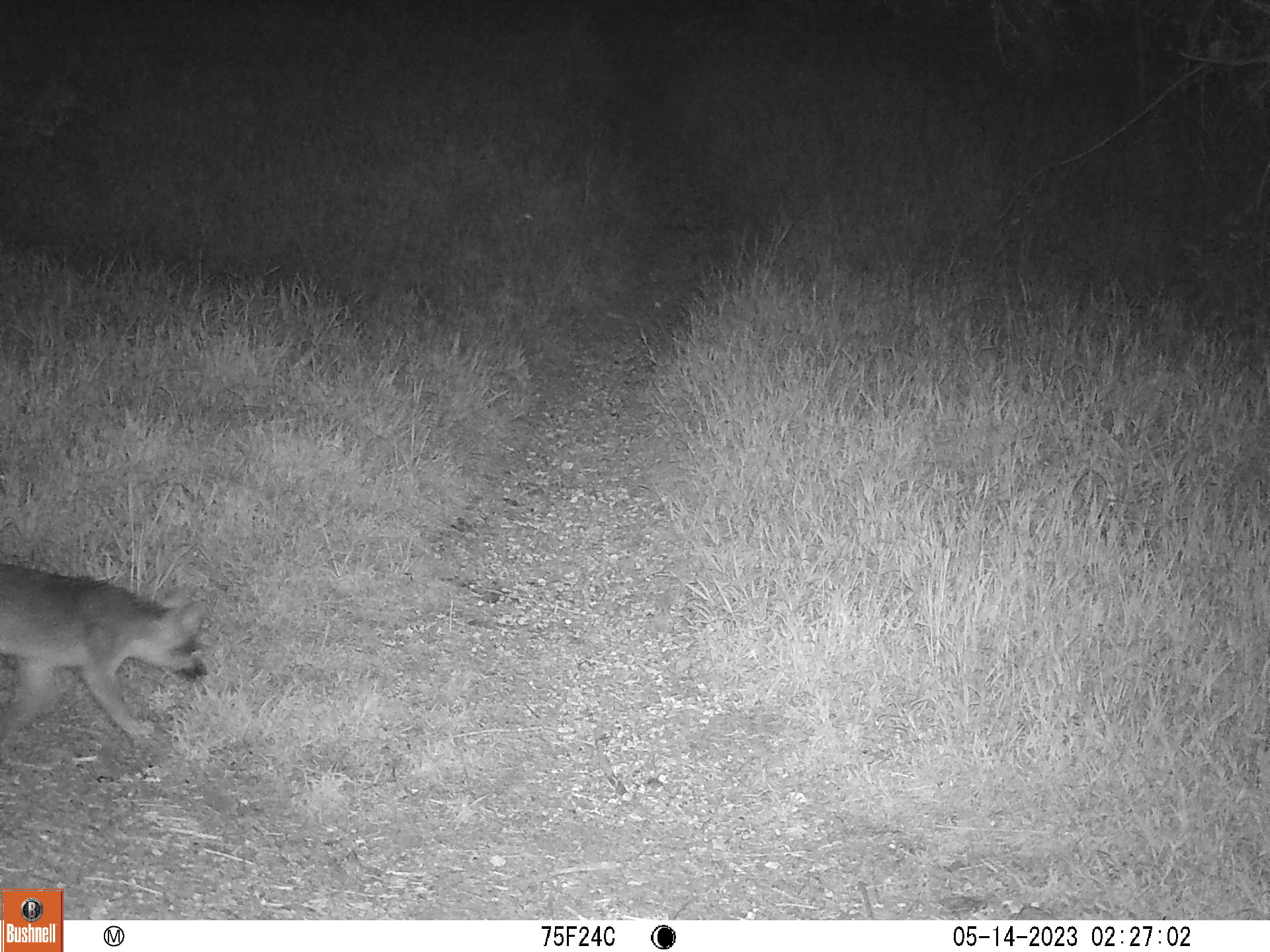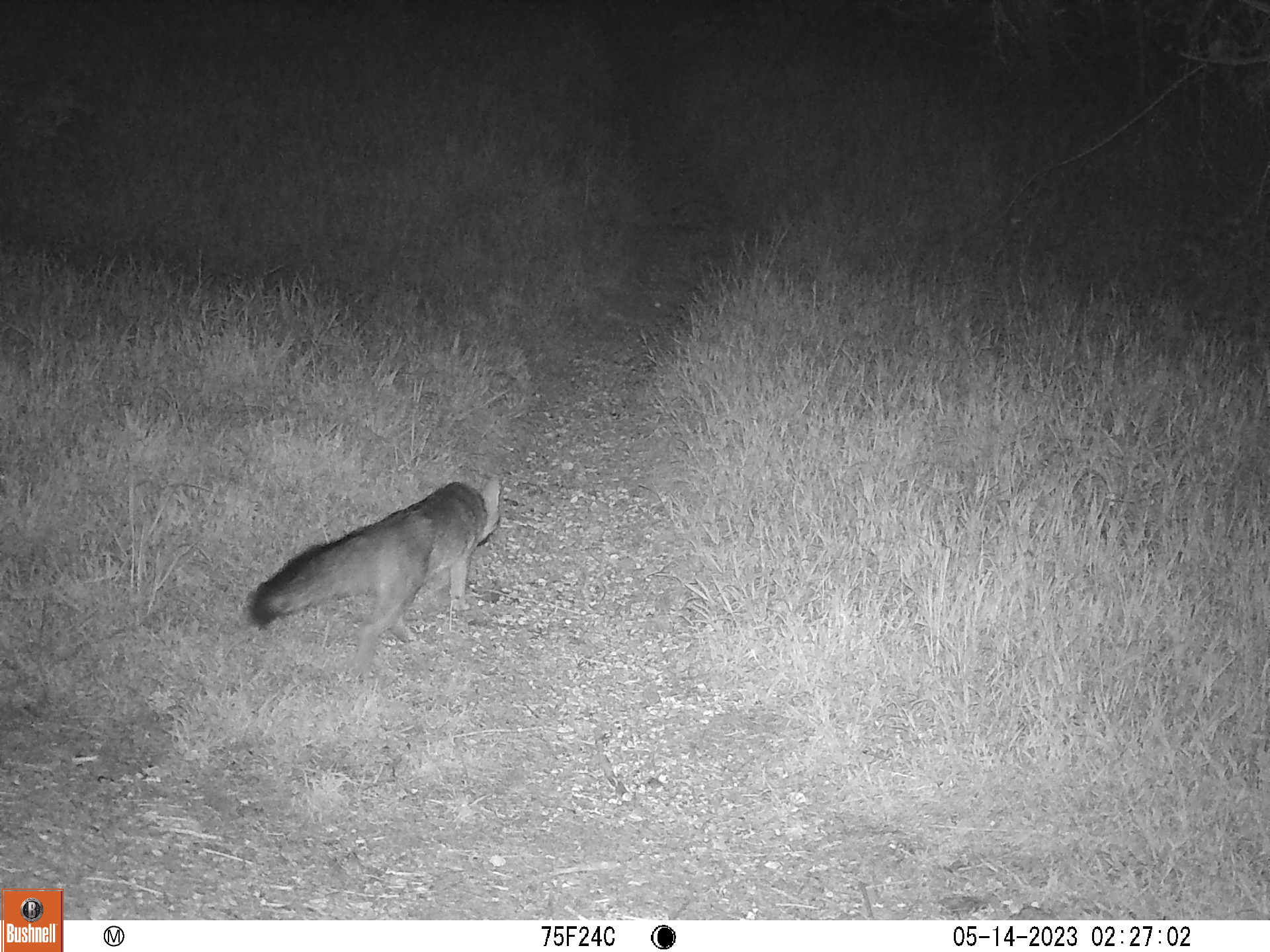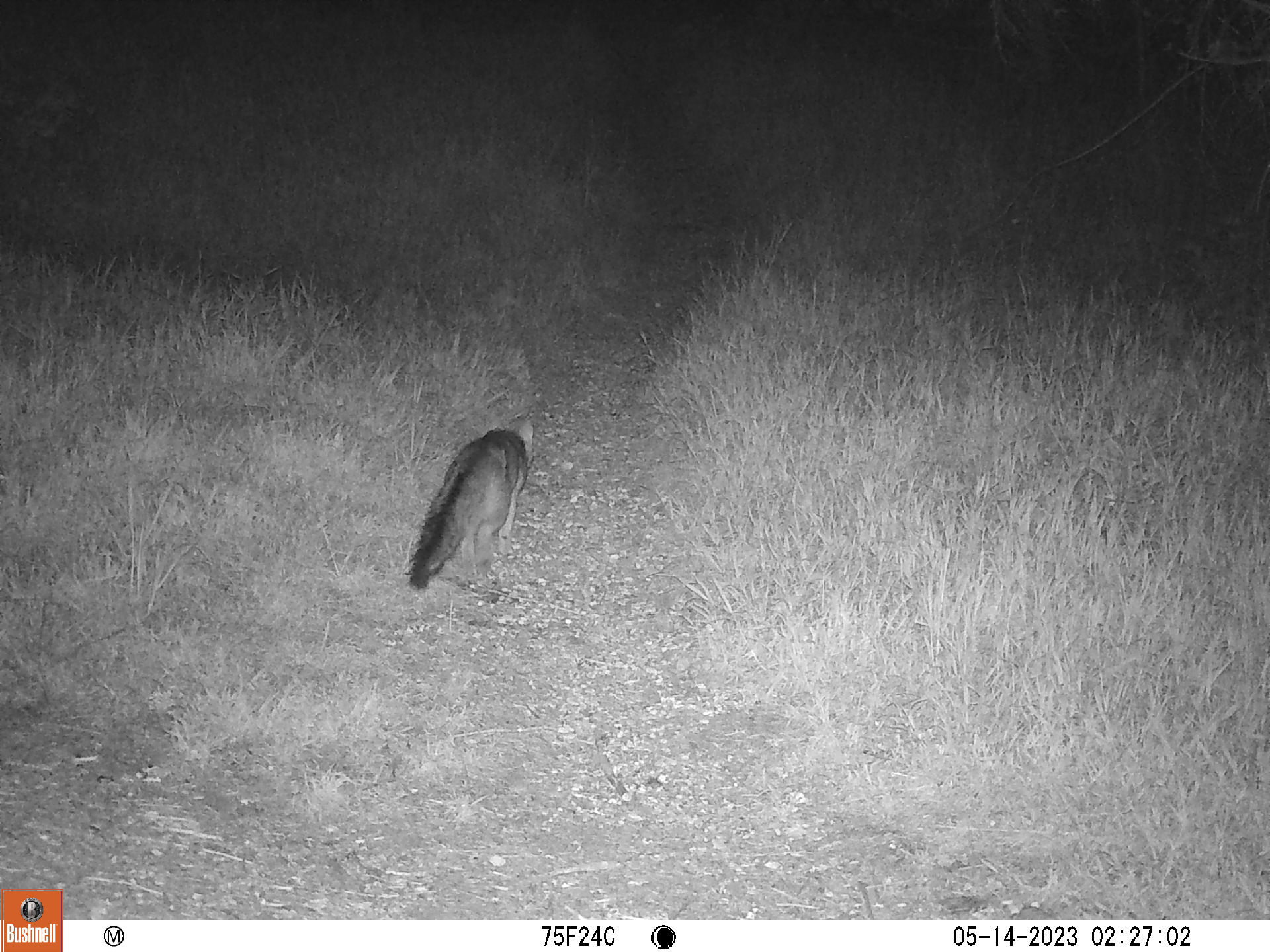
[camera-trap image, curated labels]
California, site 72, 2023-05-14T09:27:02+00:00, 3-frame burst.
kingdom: Animalia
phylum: Chordata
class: Mammalia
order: Carnivora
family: Canidae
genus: Urocyon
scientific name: Urocyon cinereoargenteus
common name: gray fox